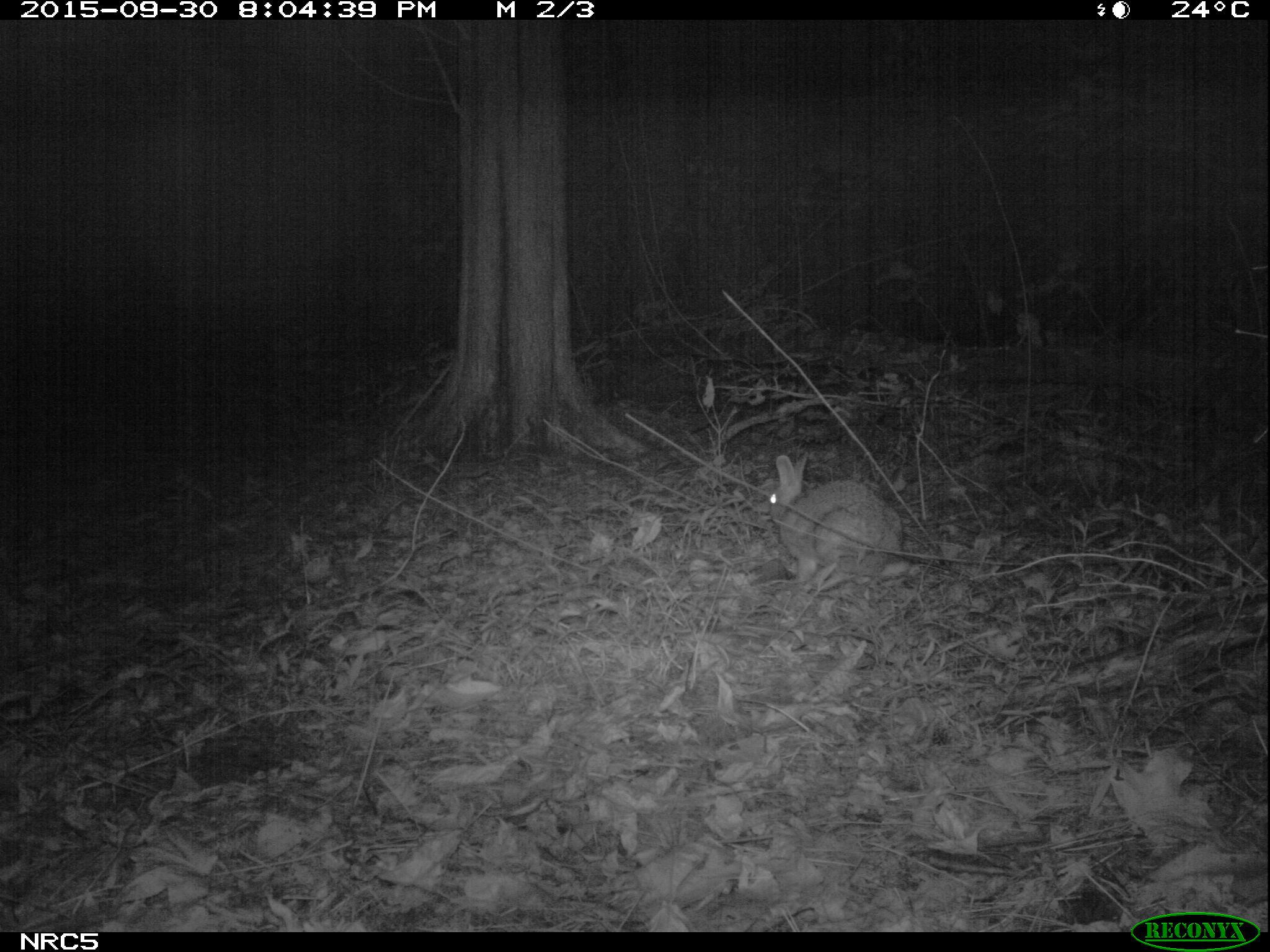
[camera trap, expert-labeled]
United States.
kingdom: Animalia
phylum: Chordata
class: Mammalia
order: Lagomorpha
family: Leporidae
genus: Sylvilagus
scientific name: Sylvilagus floridanus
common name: eastern cottontail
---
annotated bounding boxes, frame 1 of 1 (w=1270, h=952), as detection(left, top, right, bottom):
Eastern Cottontail: detection(760, 449, 916, 579)